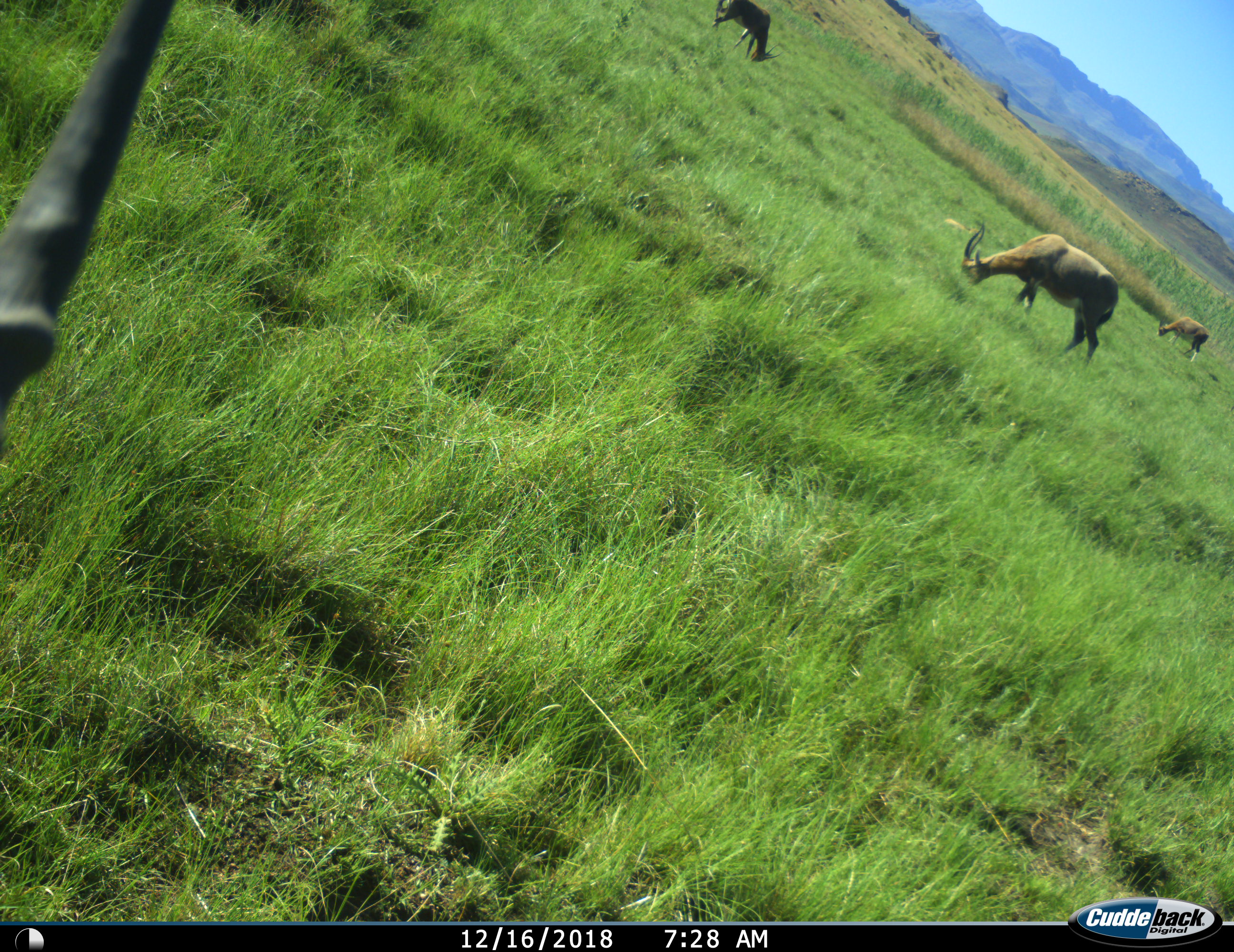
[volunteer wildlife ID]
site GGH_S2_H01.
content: unidentified animal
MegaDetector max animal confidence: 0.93